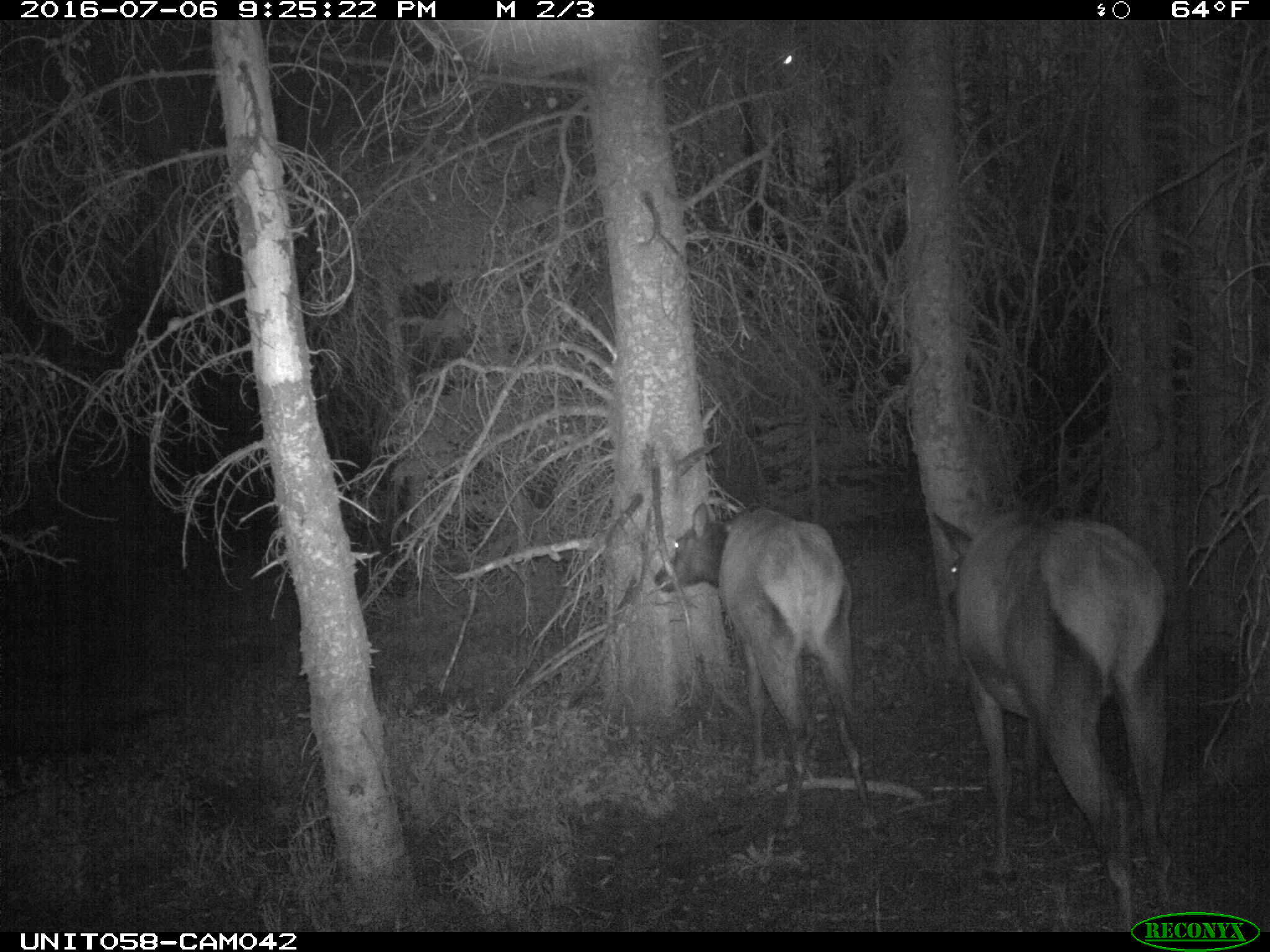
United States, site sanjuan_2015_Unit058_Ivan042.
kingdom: Animalia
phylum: Chordata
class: Mammalia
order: Artiodactyla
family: Cervidae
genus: Cervus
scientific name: Cervus elaphus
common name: red deer